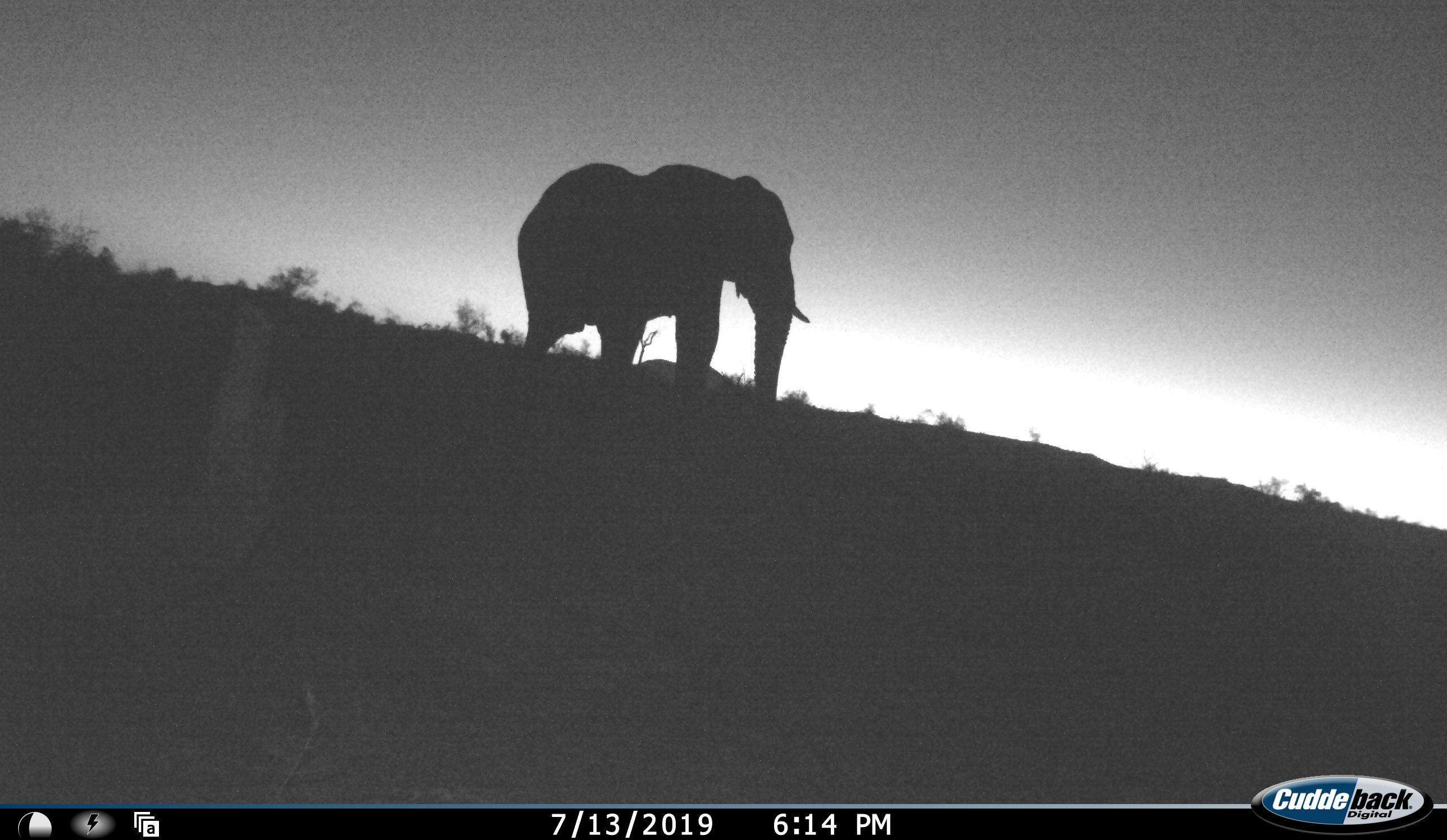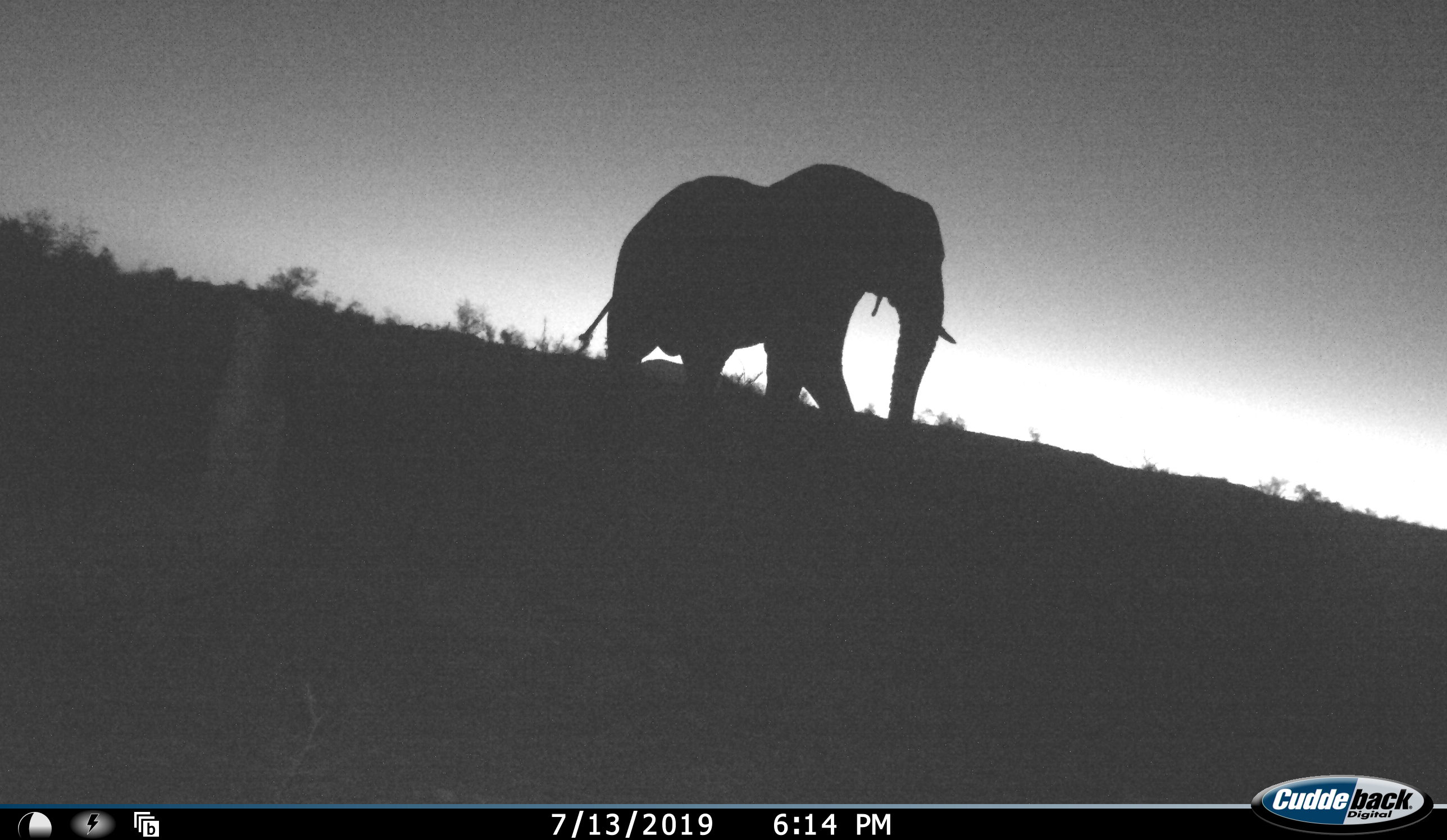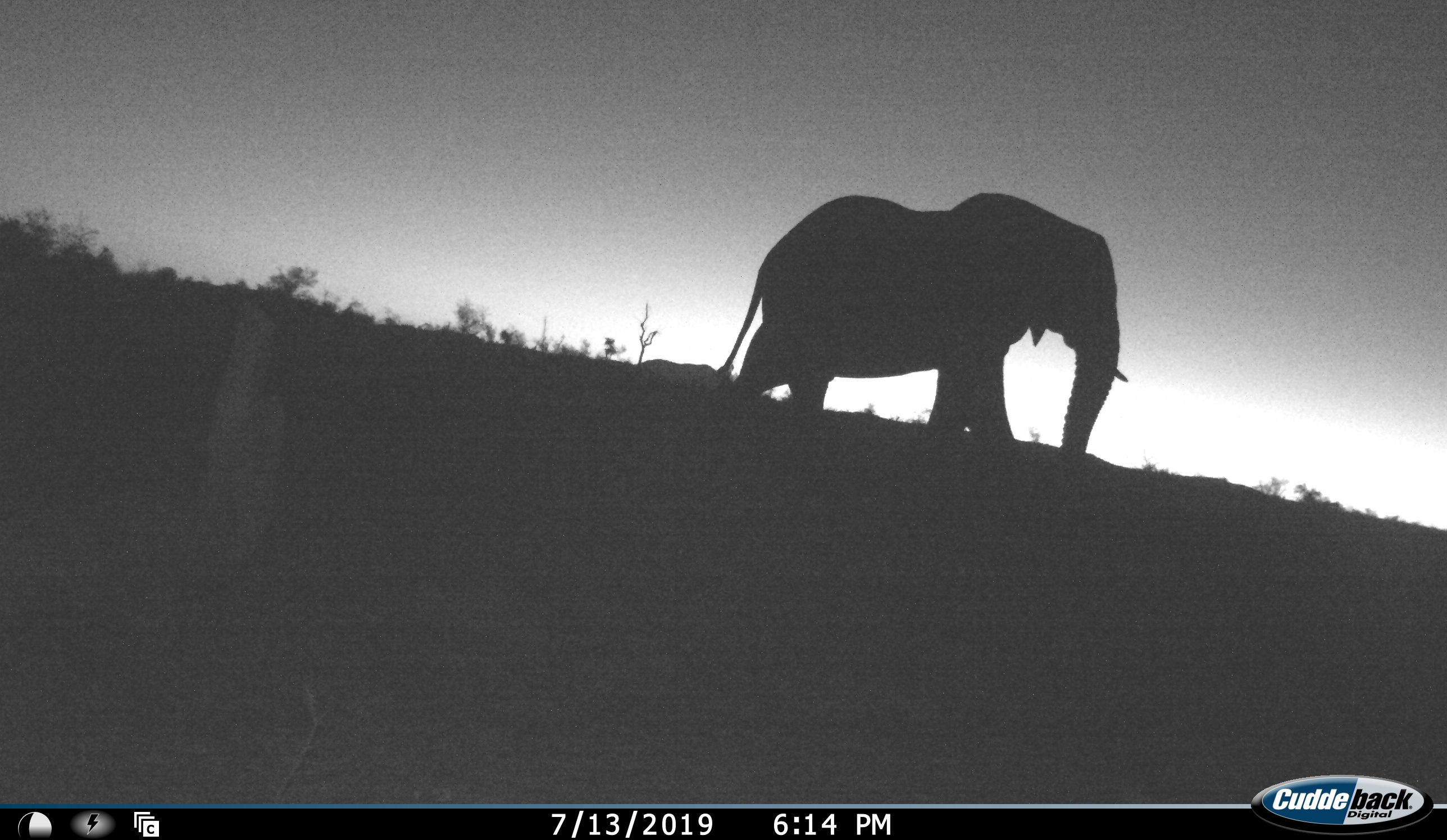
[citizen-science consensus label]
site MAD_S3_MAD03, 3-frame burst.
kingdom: Animalia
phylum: Chordata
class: Mammalia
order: Proboscidea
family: Elephantidae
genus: Loxodonta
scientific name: Loxodonta africana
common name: african bush elephant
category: elephant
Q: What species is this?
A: Elephant (african bush elephant) (Loxodonta africana).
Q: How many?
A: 1.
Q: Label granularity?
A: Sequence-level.